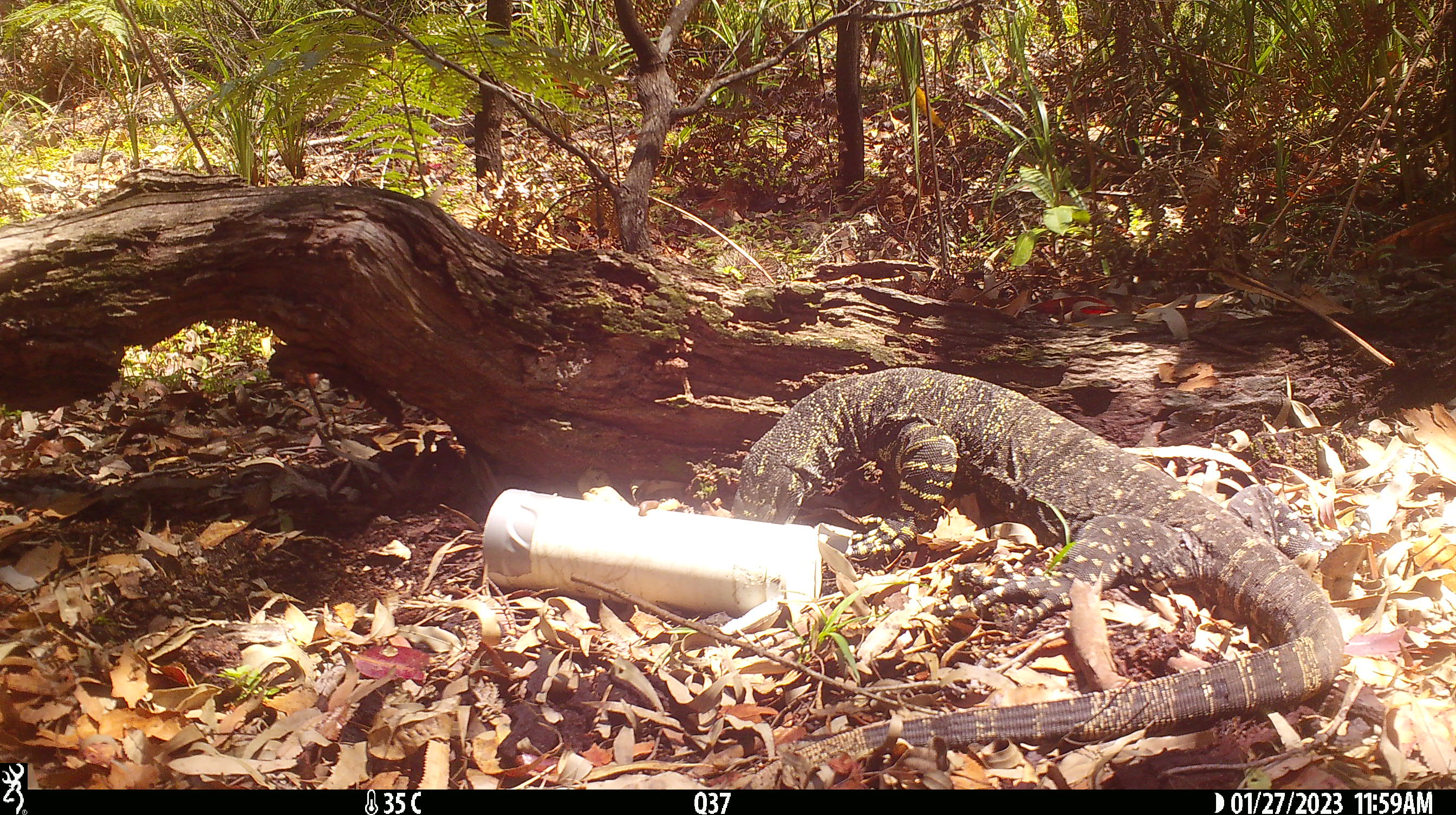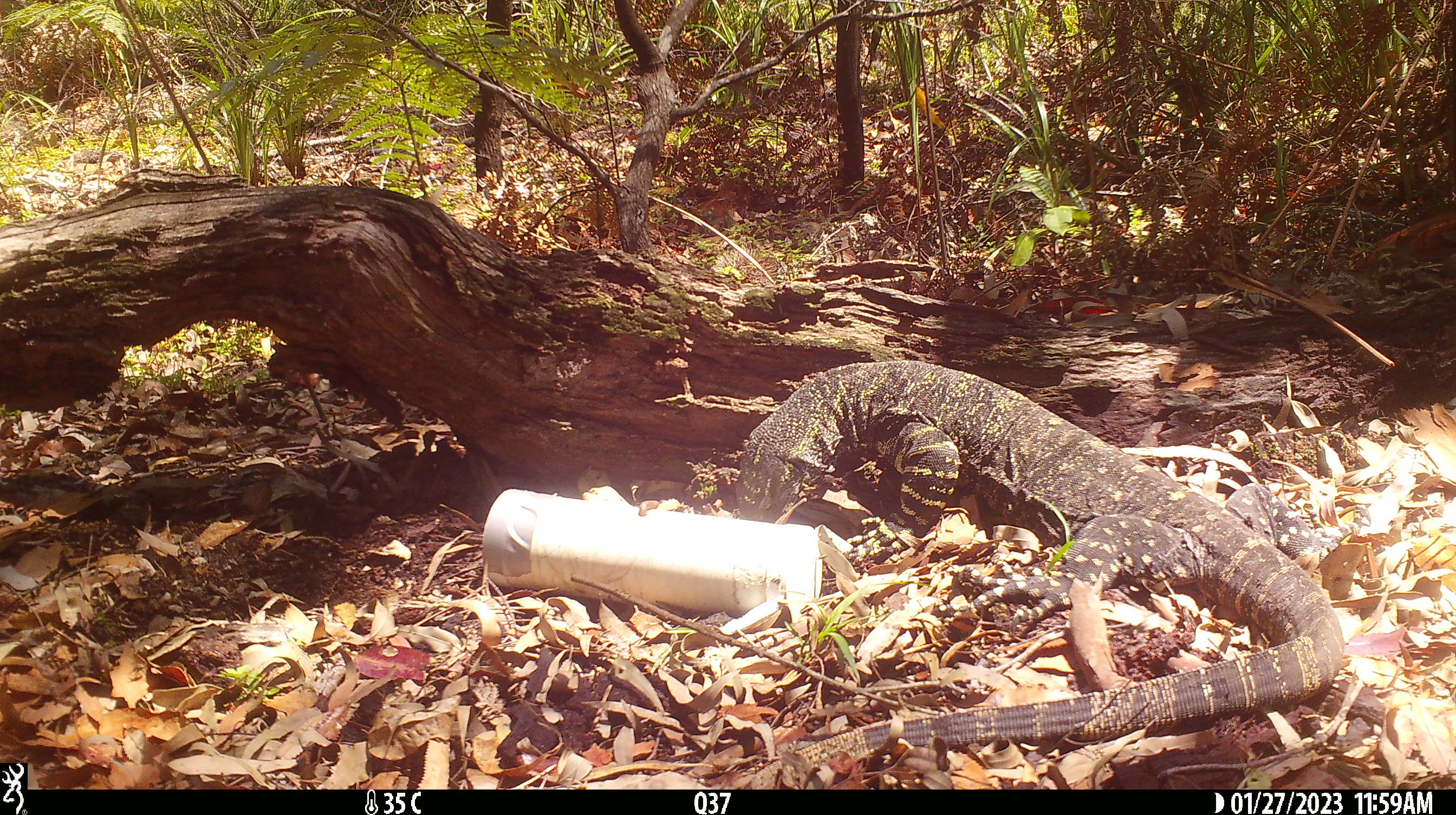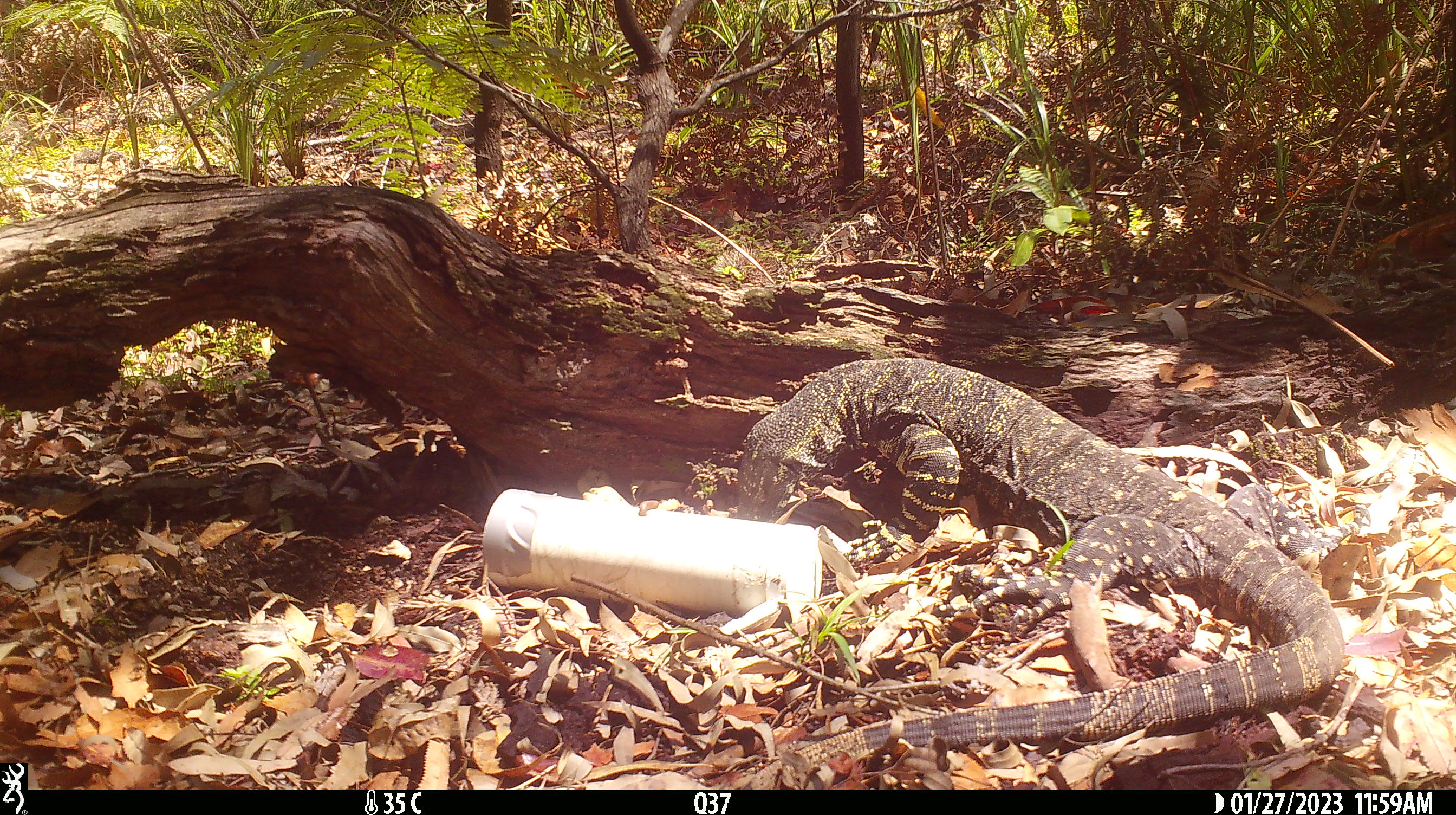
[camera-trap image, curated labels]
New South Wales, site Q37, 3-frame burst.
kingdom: Animalia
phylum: Chordata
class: Reptilia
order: Squamata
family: Varanidae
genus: Varanus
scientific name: Varanus varius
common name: lace monitor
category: goanna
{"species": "goanna (lace monitor) (Varanus varius)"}